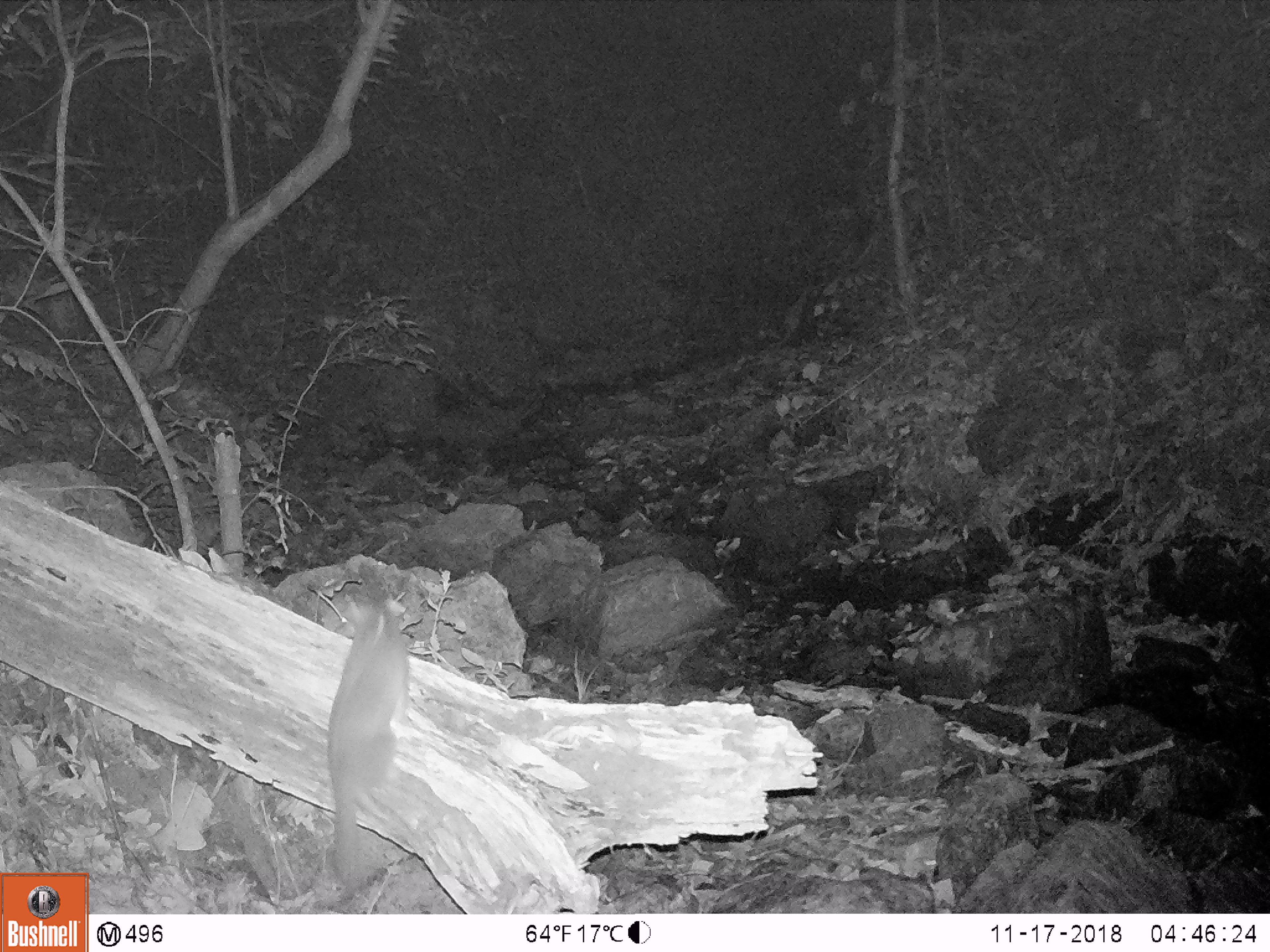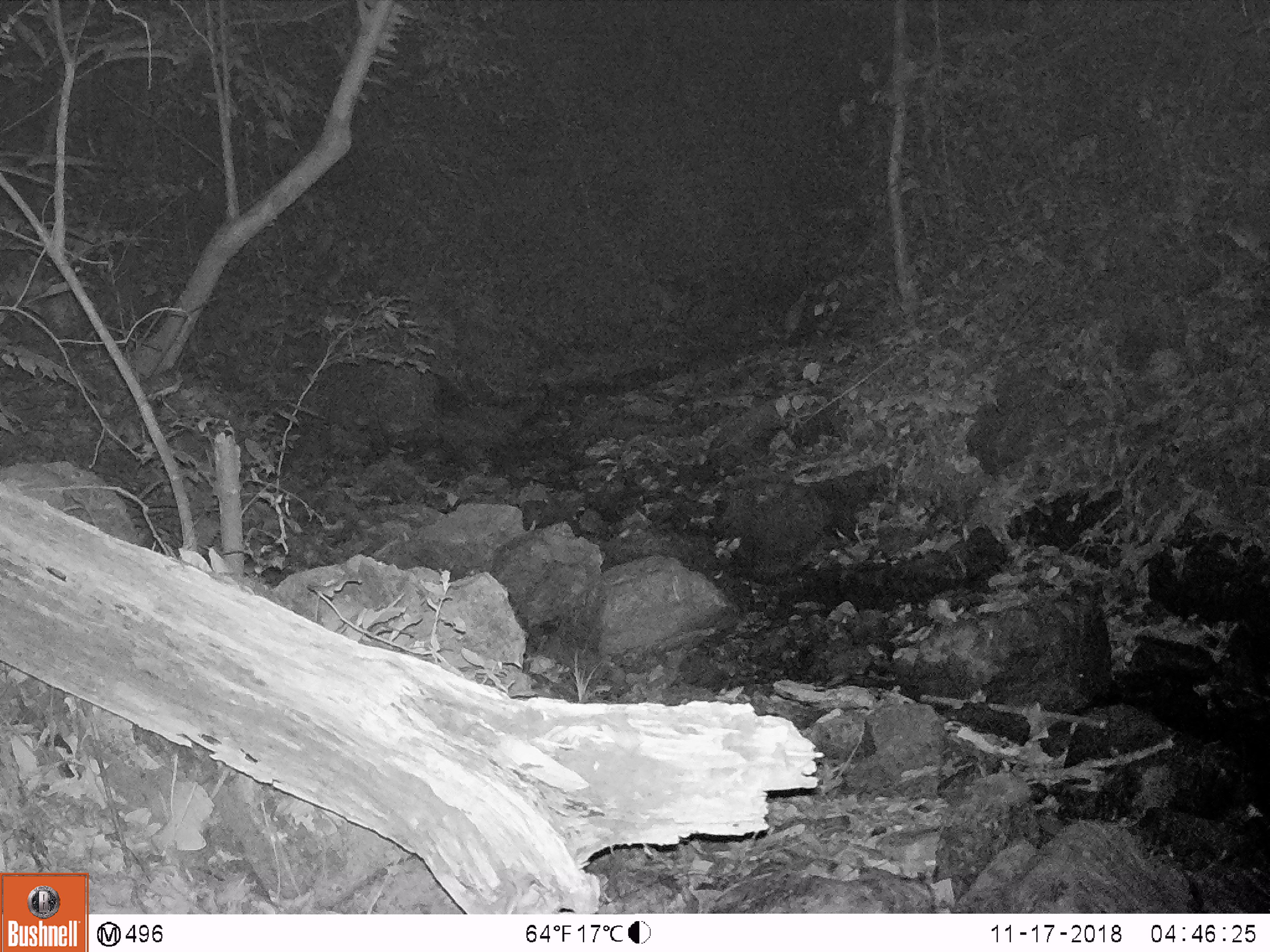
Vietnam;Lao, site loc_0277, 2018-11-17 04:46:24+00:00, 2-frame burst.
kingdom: Animalia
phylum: Chordata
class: Mammalia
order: Carnivora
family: Mustelidae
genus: Melogale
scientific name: Melogale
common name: ferret badger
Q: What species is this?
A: Ferret badger (Melogale).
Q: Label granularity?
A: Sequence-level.